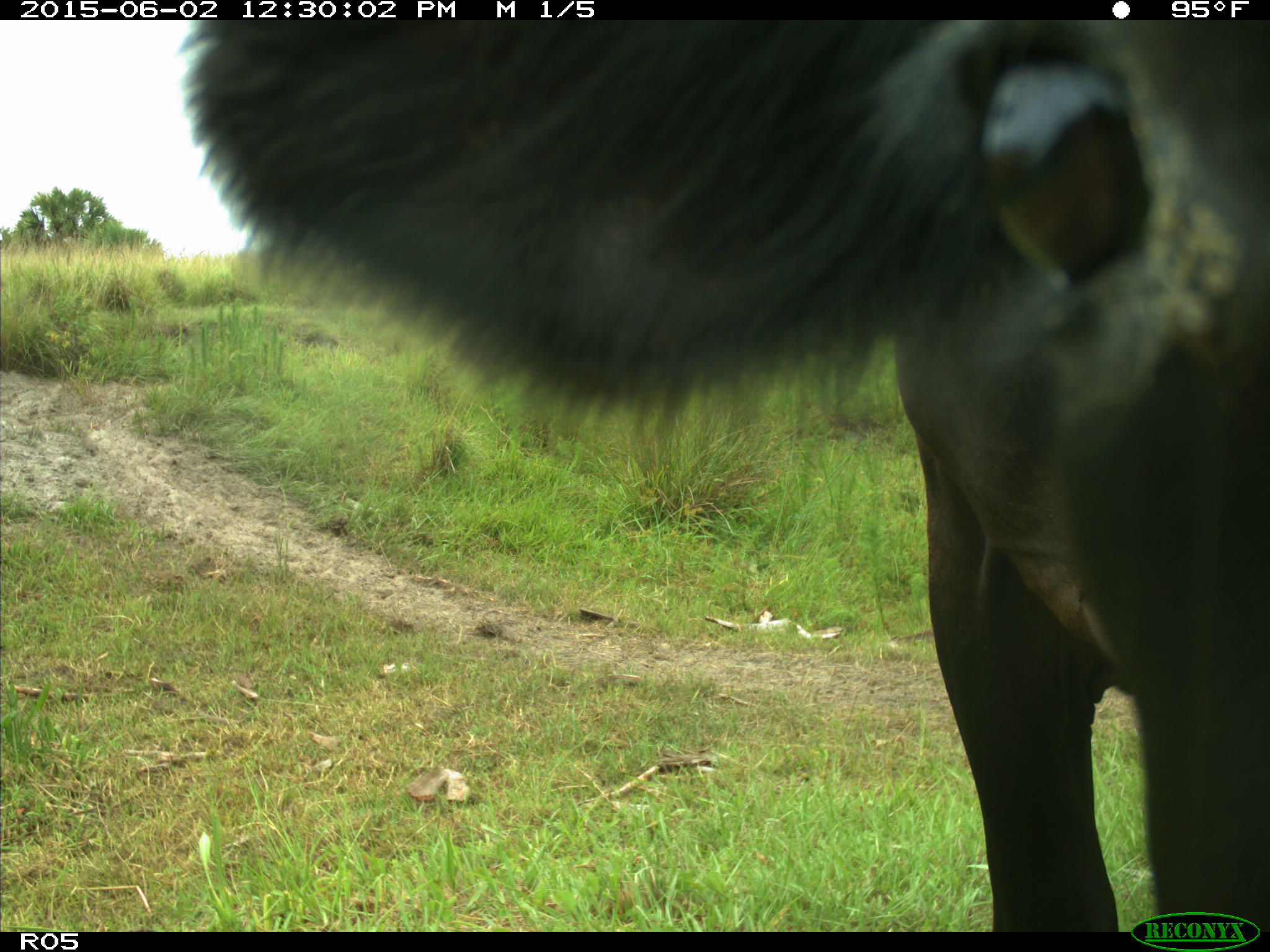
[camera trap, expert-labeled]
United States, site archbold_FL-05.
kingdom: Animalia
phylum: Chordata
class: Mammalia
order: Artiodactyla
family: Bovidae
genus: Bos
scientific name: Bos taurus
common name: domestic cow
Bos taurus (domestic cow).